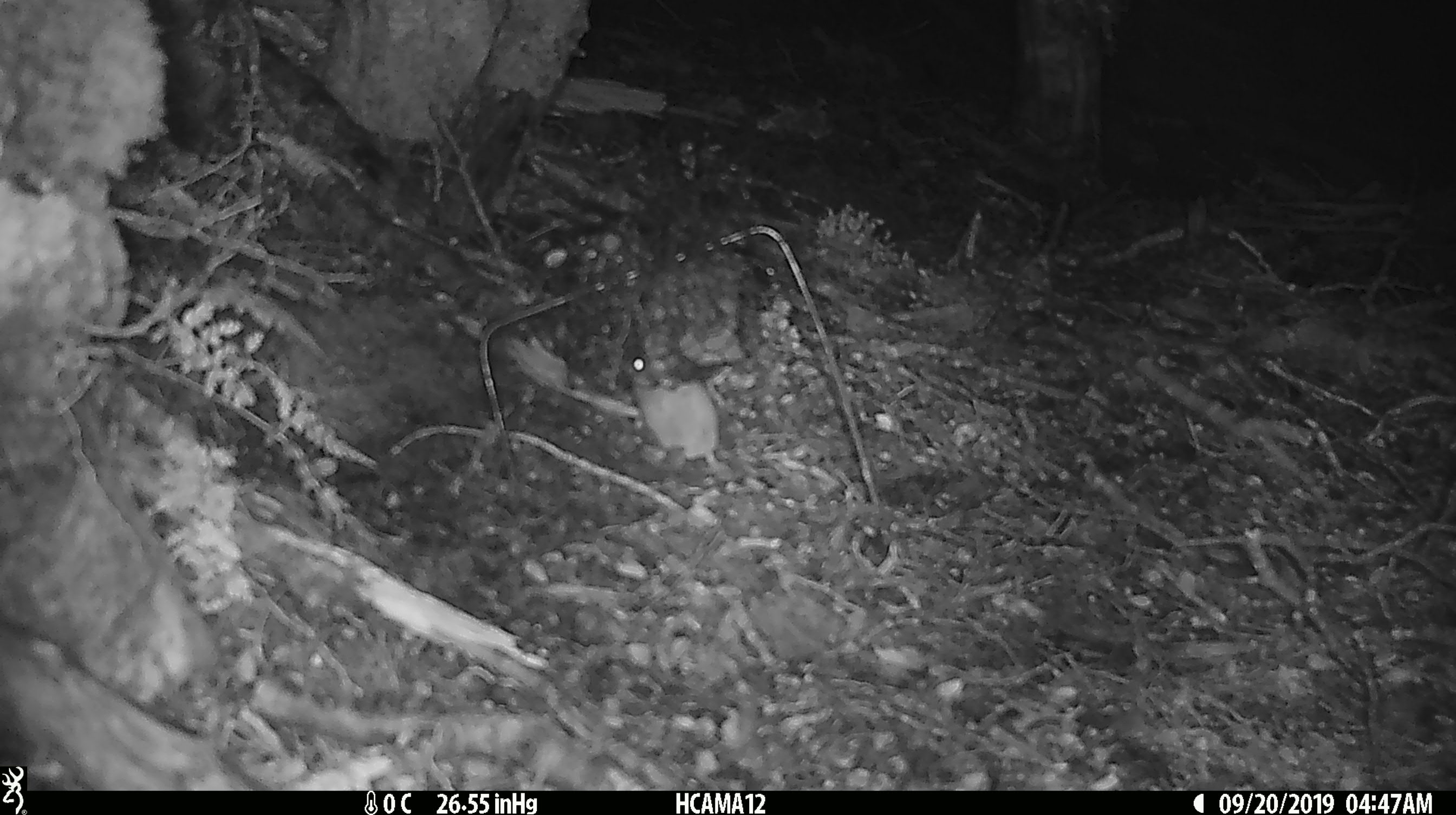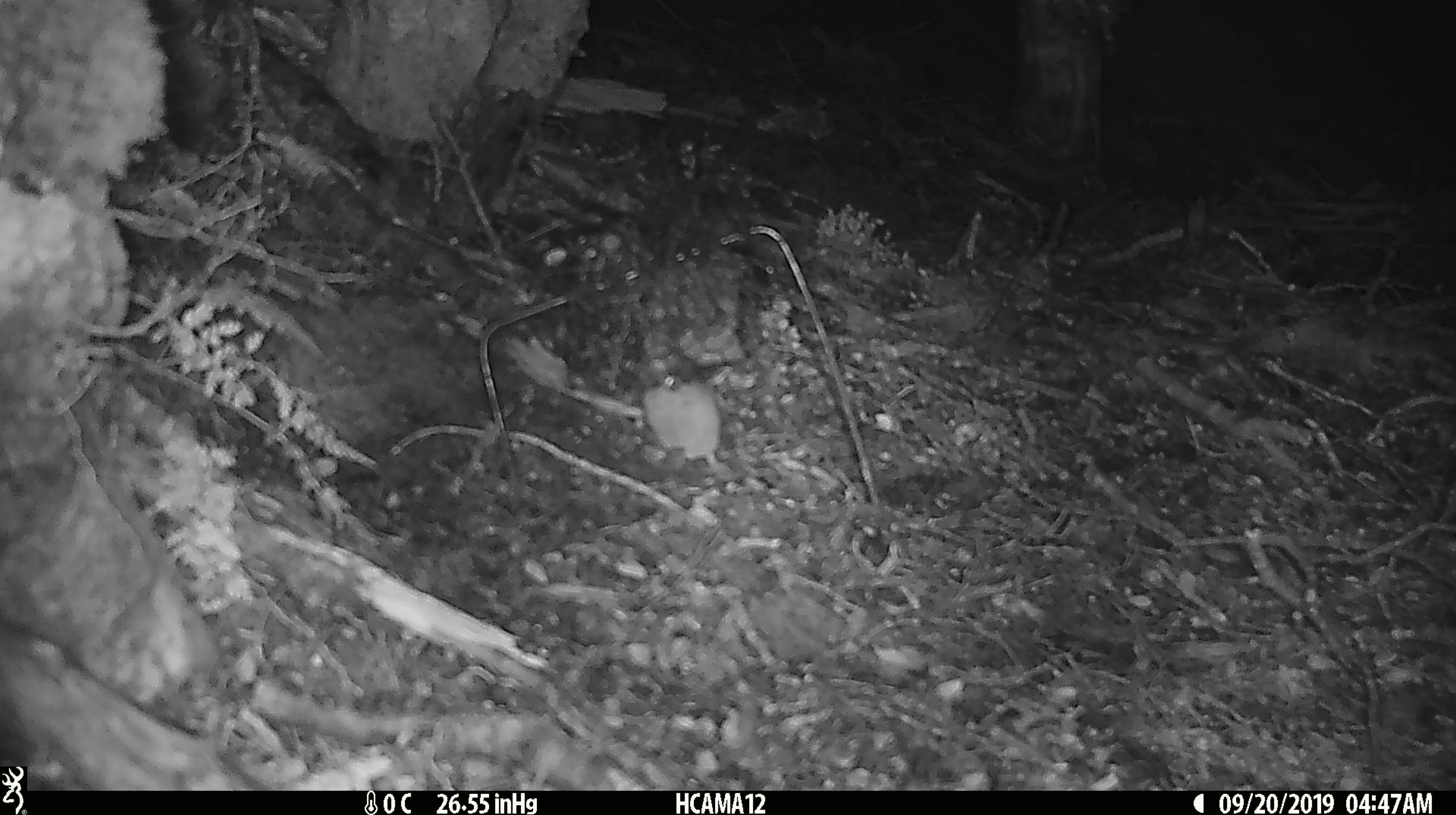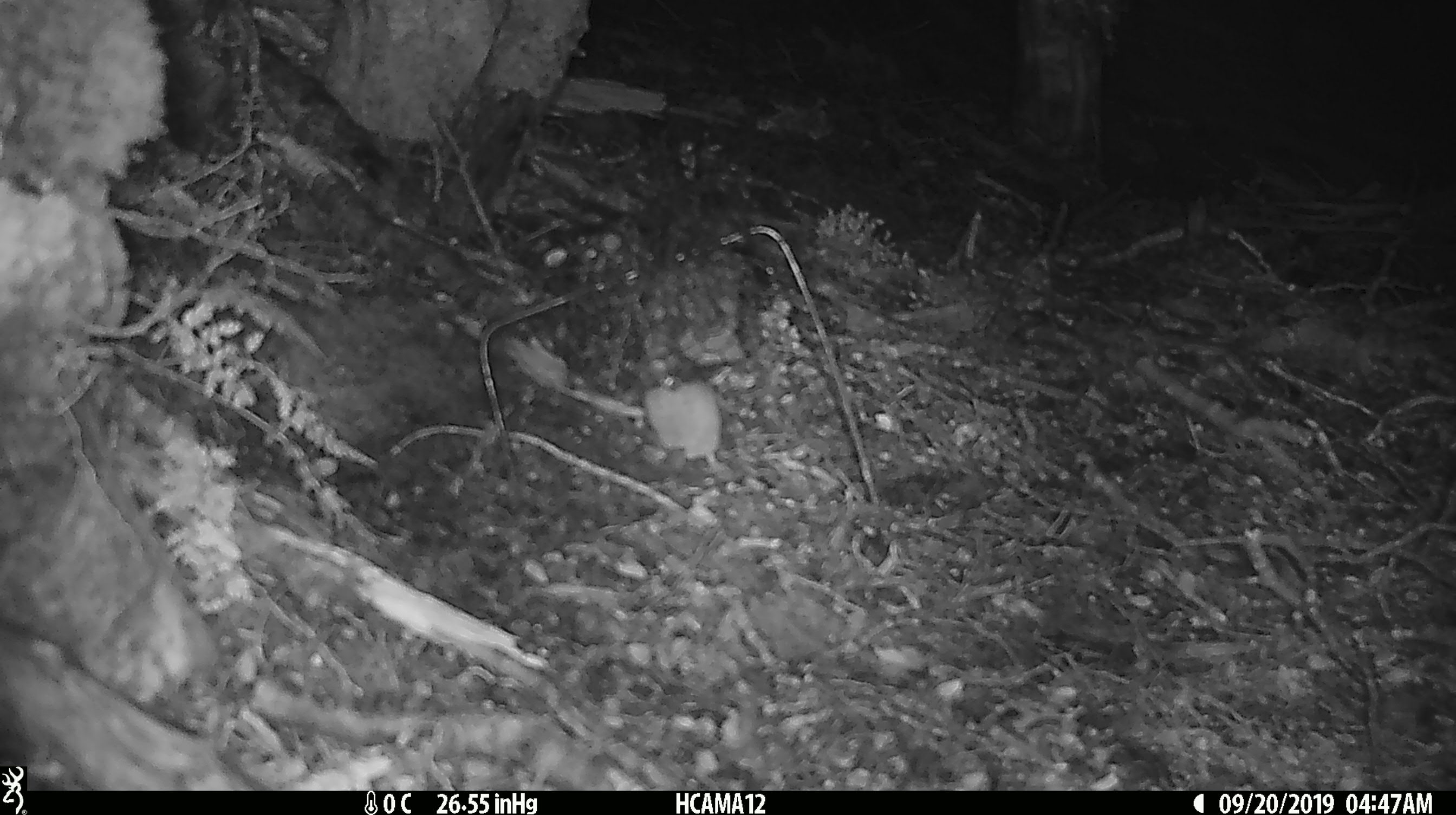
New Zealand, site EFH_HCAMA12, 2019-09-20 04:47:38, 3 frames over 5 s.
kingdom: Animalia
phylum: Chordata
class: Mammalia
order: Rodentia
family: Muridae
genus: Mus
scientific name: Mus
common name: mouse